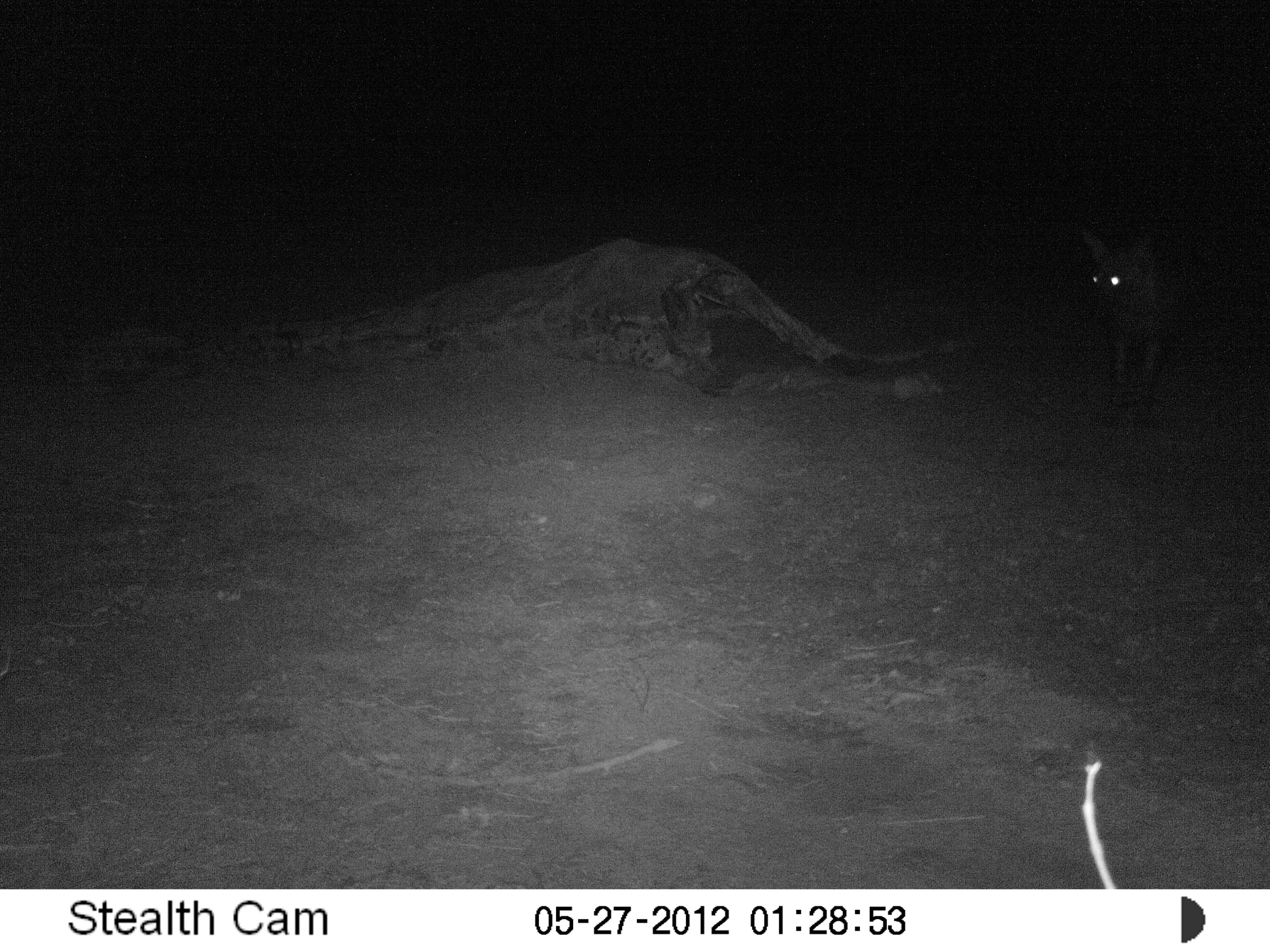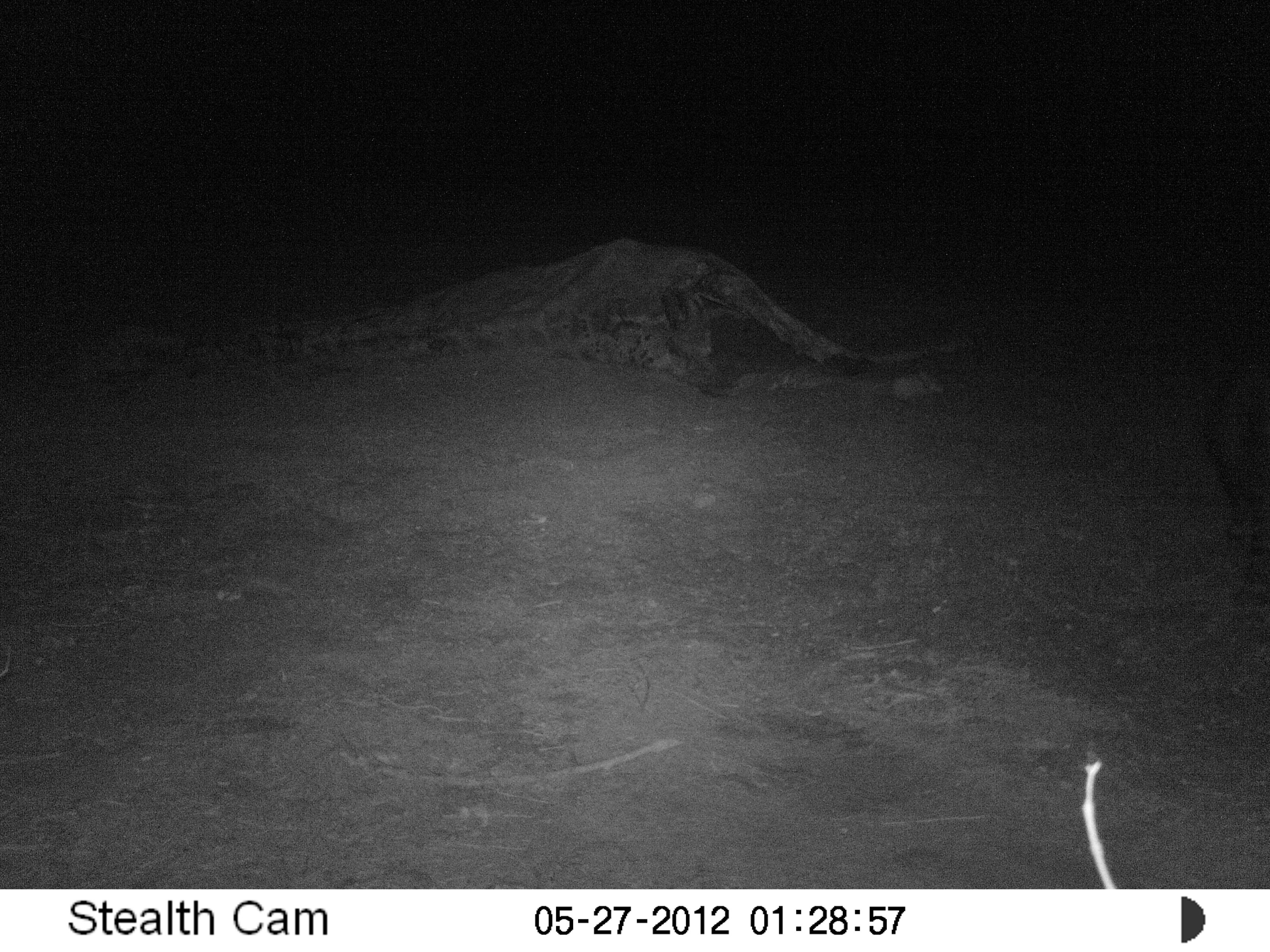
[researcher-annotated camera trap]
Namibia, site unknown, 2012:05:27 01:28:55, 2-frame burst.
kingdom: Animalia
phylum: Chordata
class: Mammalia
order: Carnivora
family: Hyaenidae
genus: Parahyaena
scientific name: Parahyaena brunnea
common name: brown hyena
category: hyaena brunnea